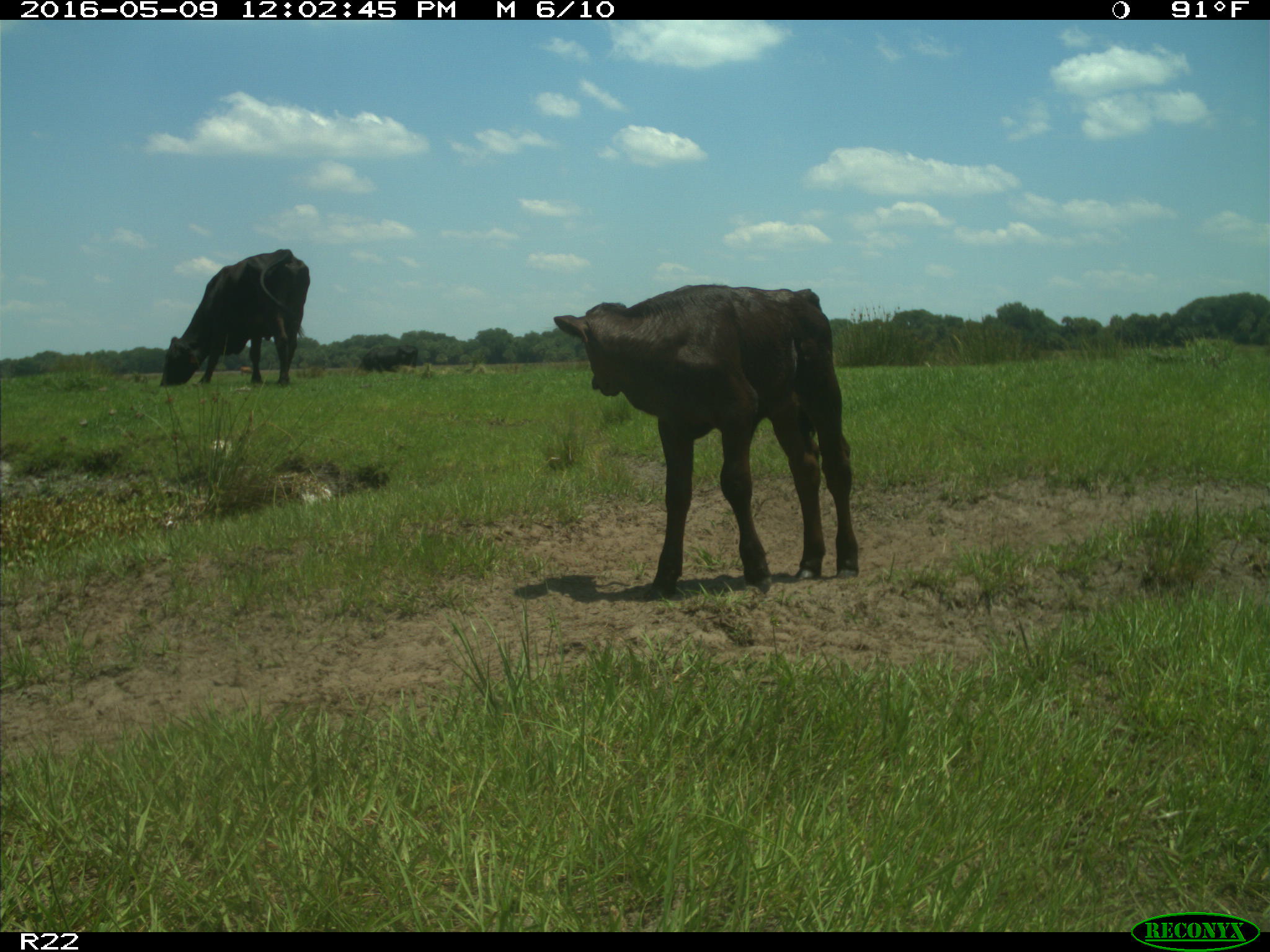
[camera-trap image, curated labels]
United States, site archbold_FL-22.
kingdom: Animalia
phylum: Chordata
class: Mammalia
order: Artiodactyla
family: Bovidae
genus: Bos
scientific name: Bos taurus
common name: domestic cow